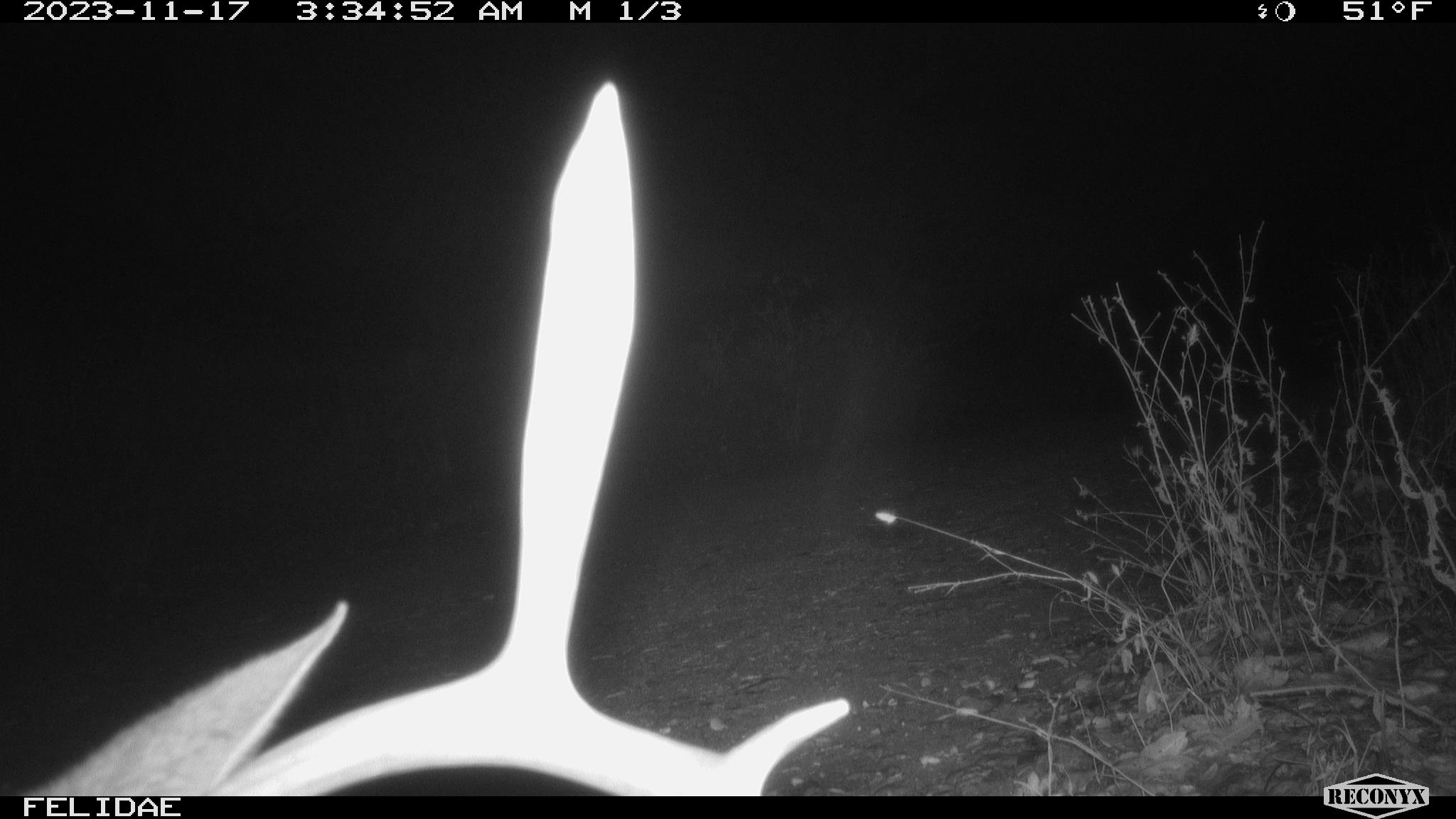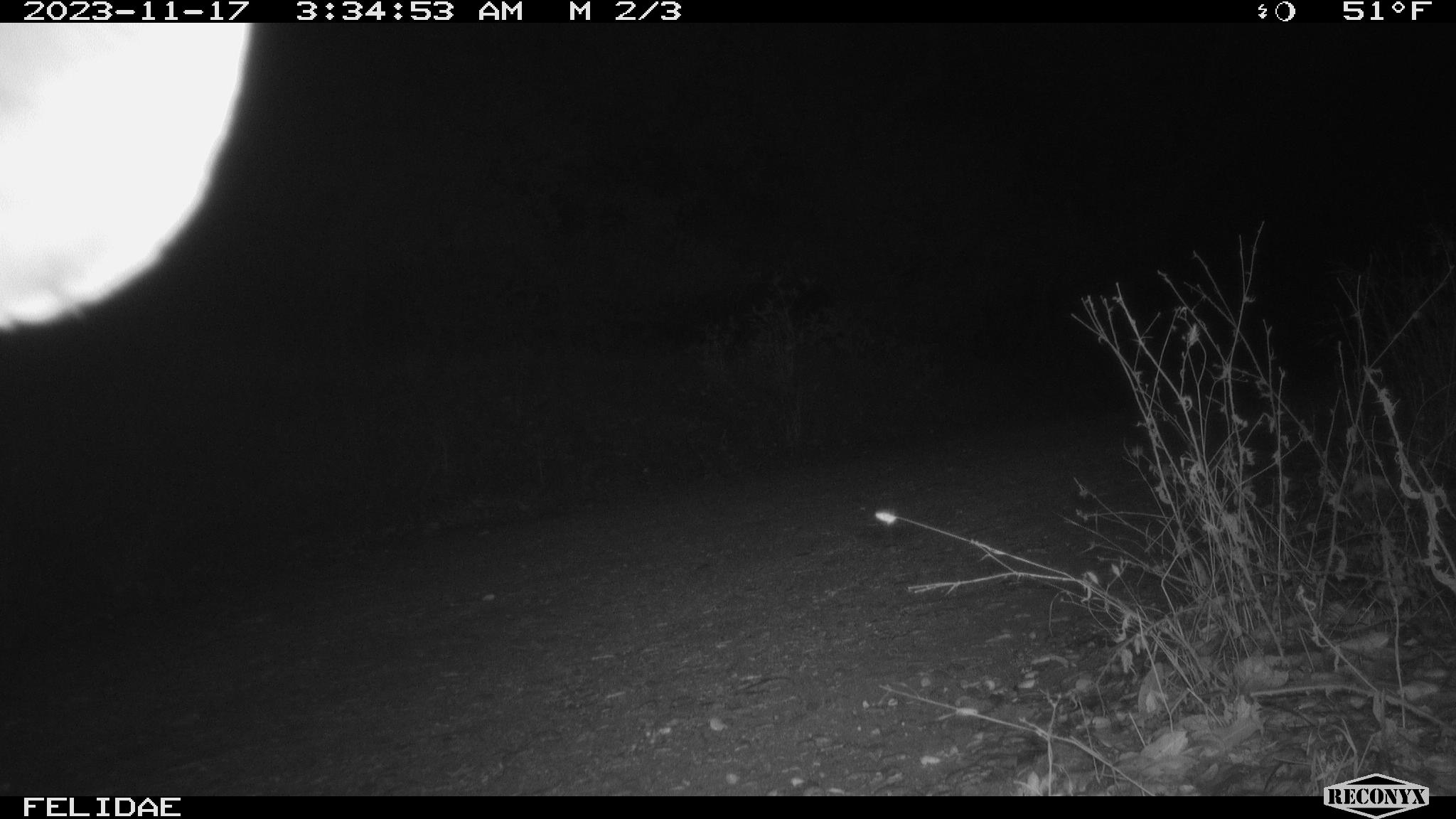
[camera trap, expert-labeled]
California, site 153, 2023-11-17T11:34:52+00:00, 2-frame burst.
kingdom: Animalia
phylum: Chordata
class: Mammalia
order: Artiodactyla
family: Cervidae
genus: Odocoileus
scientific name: Odocoileus hemionus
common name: mule deer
Mule deer (Odocoileus hemionus).